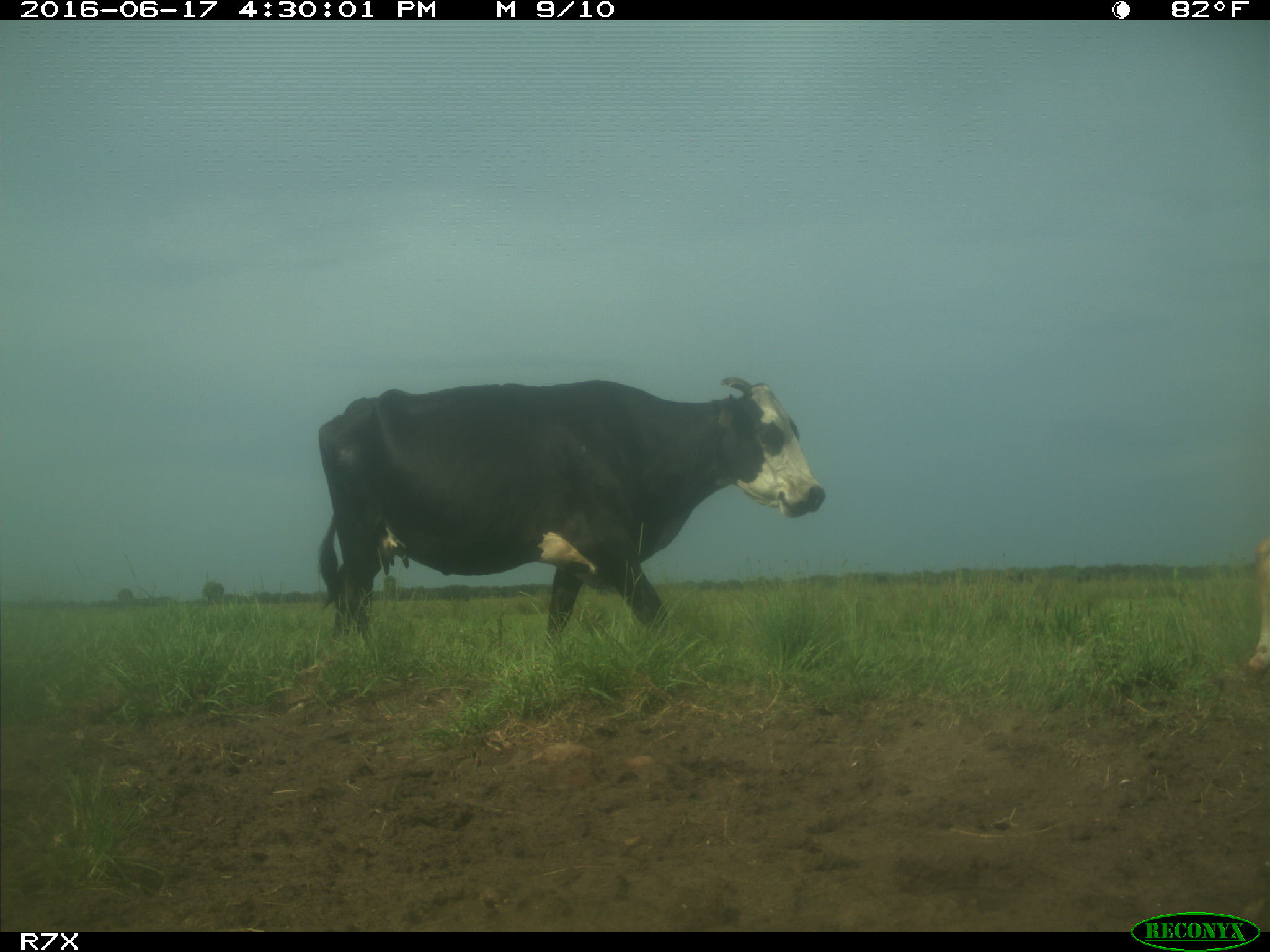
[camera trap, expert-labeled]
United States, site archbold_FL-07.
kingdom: Animalia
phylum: Chordata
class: Mammalia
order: Artiodactyla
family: Bovidae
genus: Bos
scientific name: Bos taurus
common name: domestic cow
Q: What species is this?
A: Bos taurus (domestic cow).